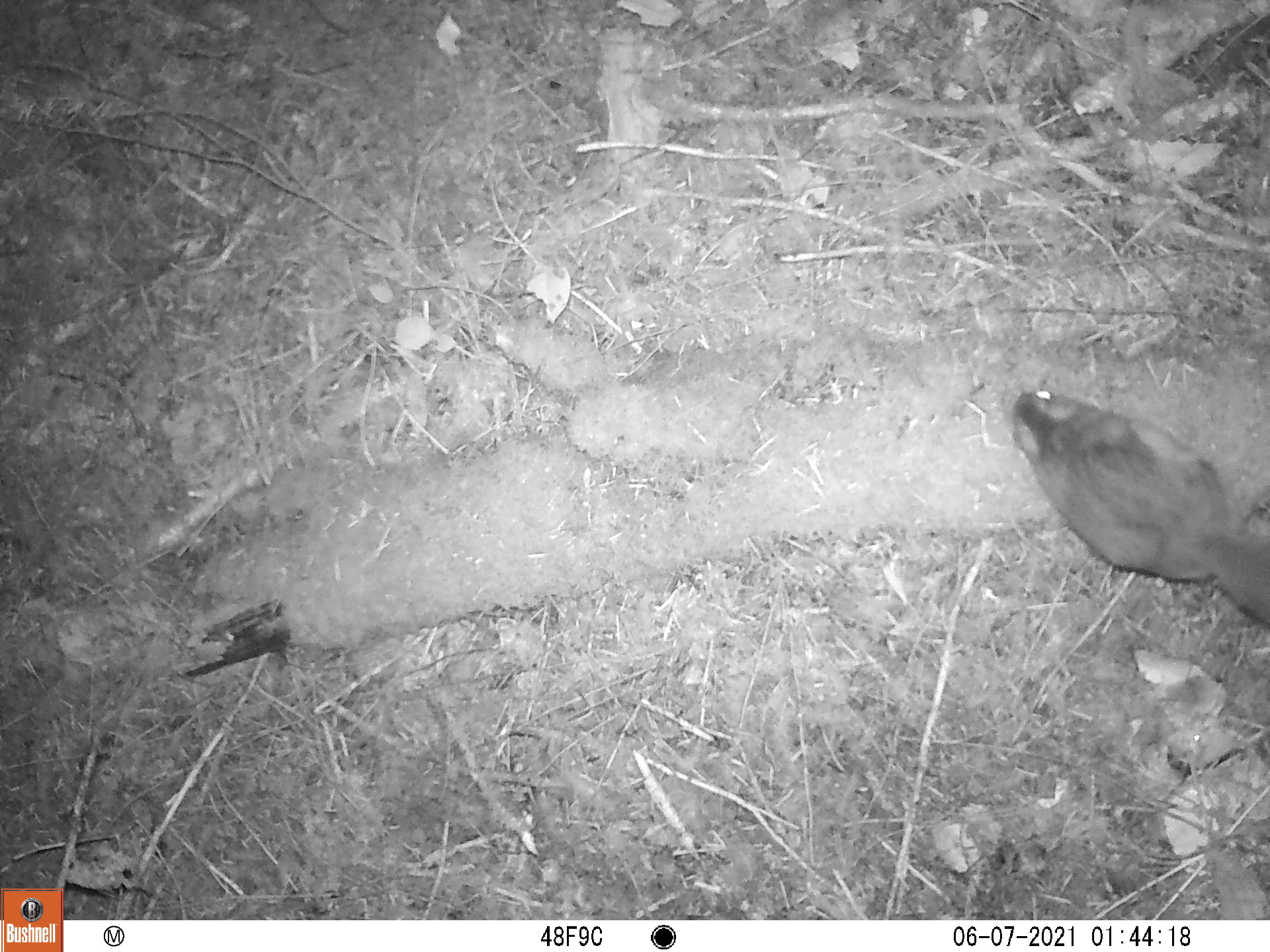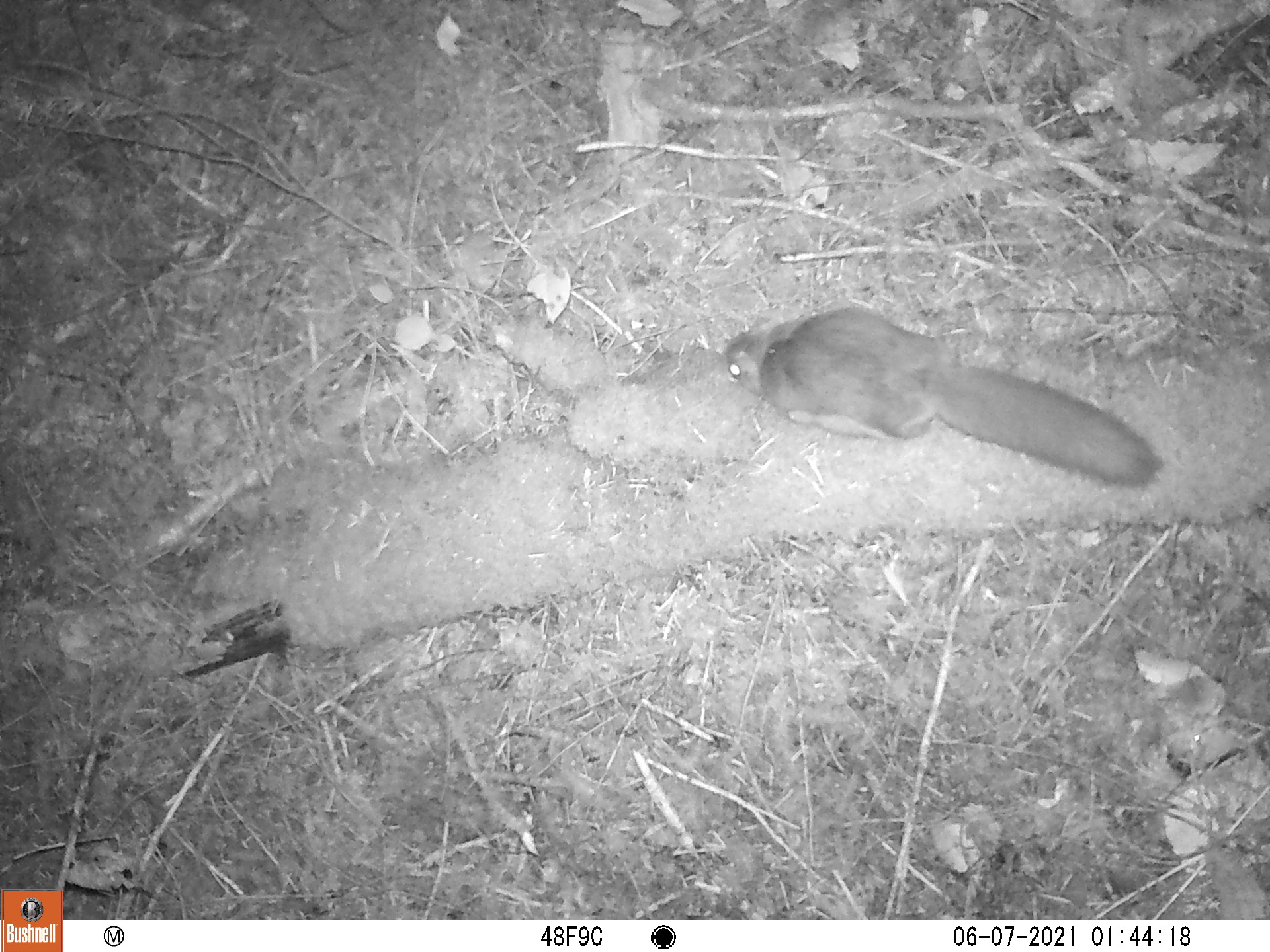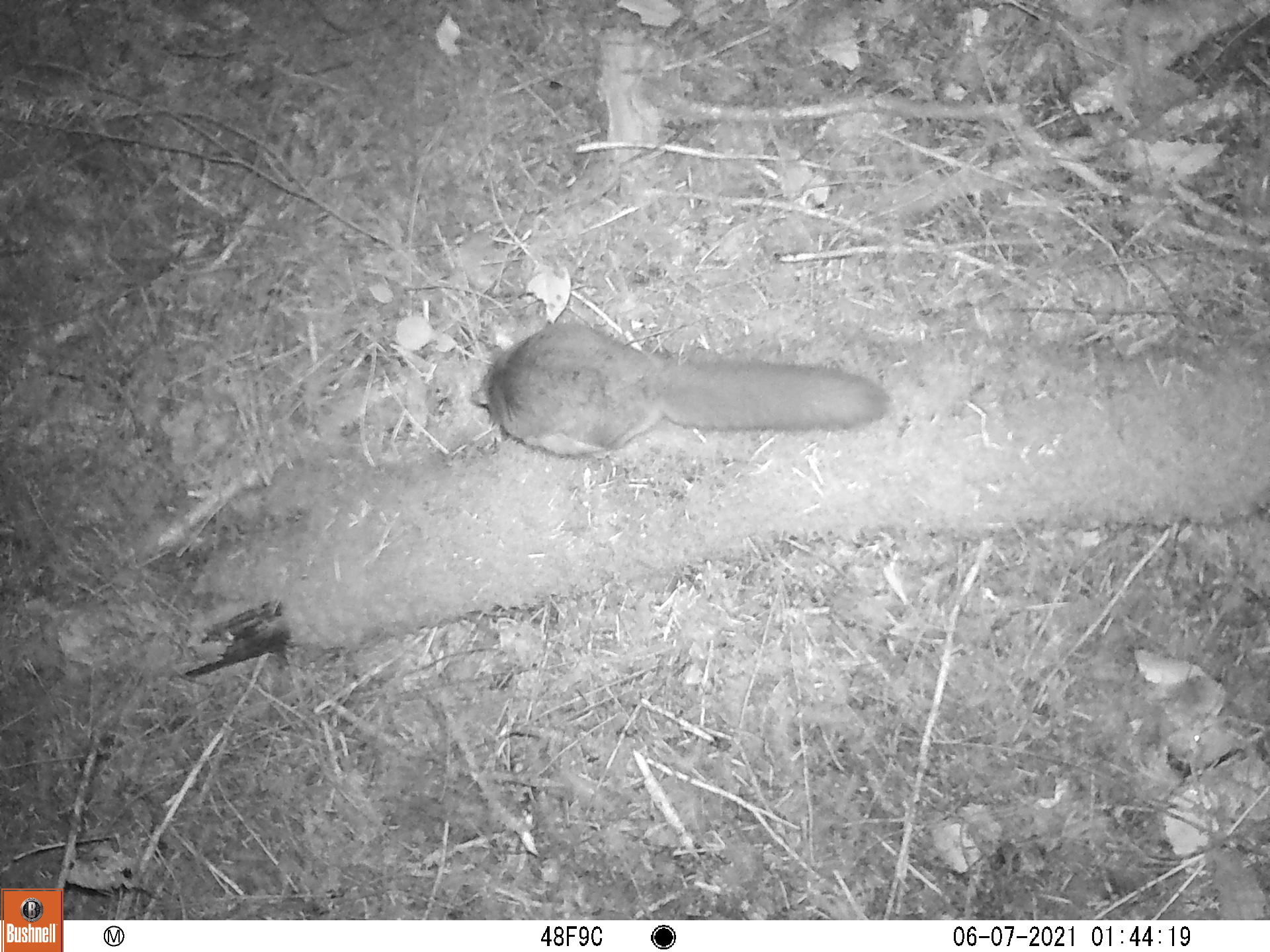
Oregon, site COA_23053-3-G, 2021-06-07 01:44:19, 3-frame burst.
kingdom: Animalia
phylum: Chordata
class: Mammalia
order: Rodentia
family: Sciuridae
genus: Glaucomys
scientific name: Glaucomys oregonensis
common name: humboldt's flying squirrel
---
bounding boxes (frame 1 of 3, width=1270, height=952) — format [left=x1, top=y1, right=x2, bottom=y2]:
humboldt's flying squirrel: [left=1013, top=386, right=1264, bottom=620]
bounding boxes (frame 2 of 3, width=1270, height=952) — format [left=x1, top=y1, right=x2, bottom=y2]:
humboldt's flying squirrel: [left=722, top=305, right=1161, bottom=490]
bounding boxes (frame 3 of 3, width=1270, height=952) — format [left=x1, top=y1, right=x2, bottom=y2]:
humboldt's flying squirrel: [left=457, top=327, right=891, bottom=465]